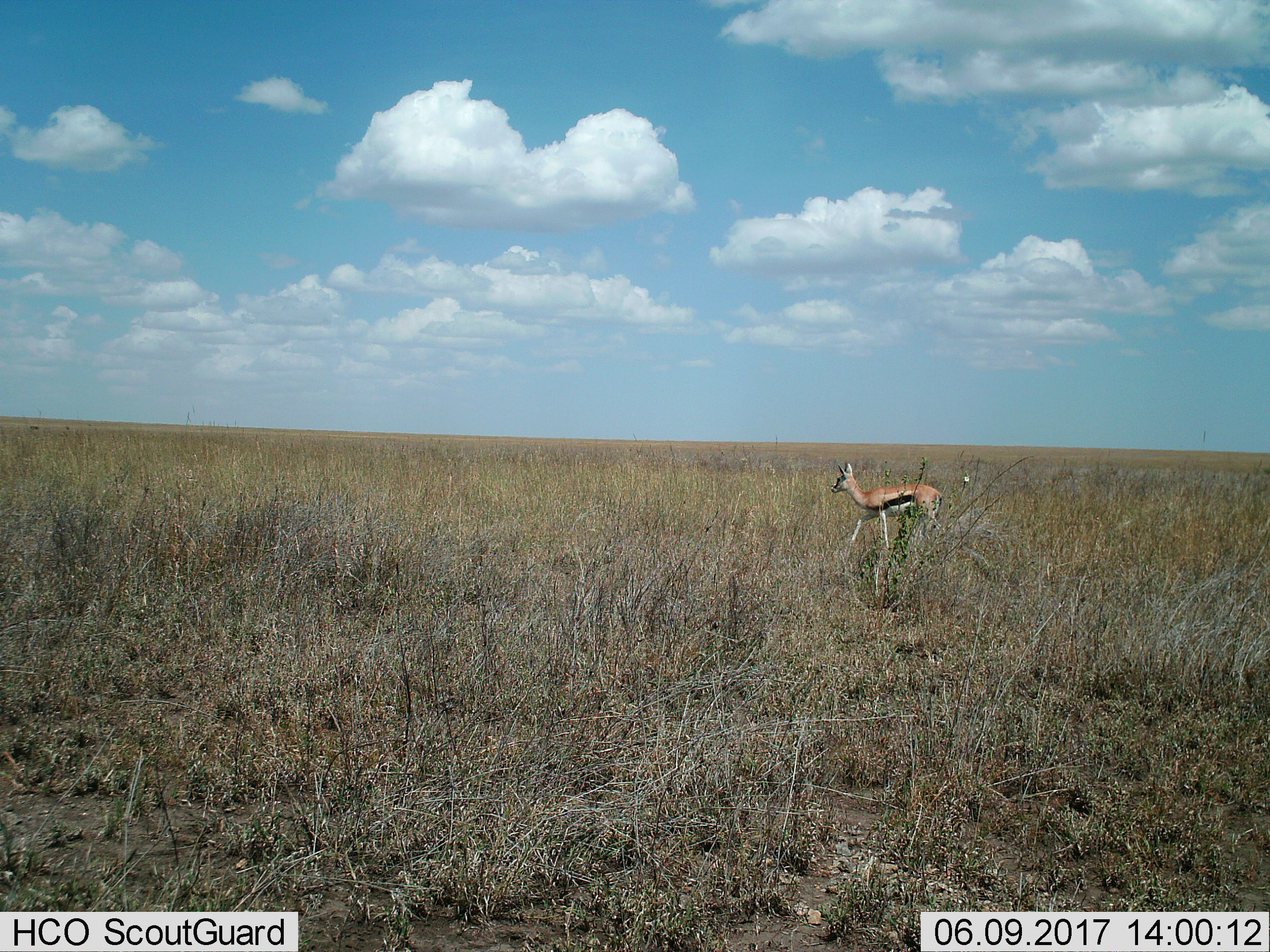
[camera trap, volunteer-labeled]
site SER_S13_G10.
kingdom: Animalia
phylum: Chordata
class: Mammalia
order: Artiodactyla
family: Bovidae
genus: Eudorcas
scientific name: Eudorcas thomsonii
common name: thomson's gazelle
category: gazellethomsons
Gazellethomsons (thomson's gazelle) (Eudorcas thomsonii), count 1. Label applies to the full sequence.